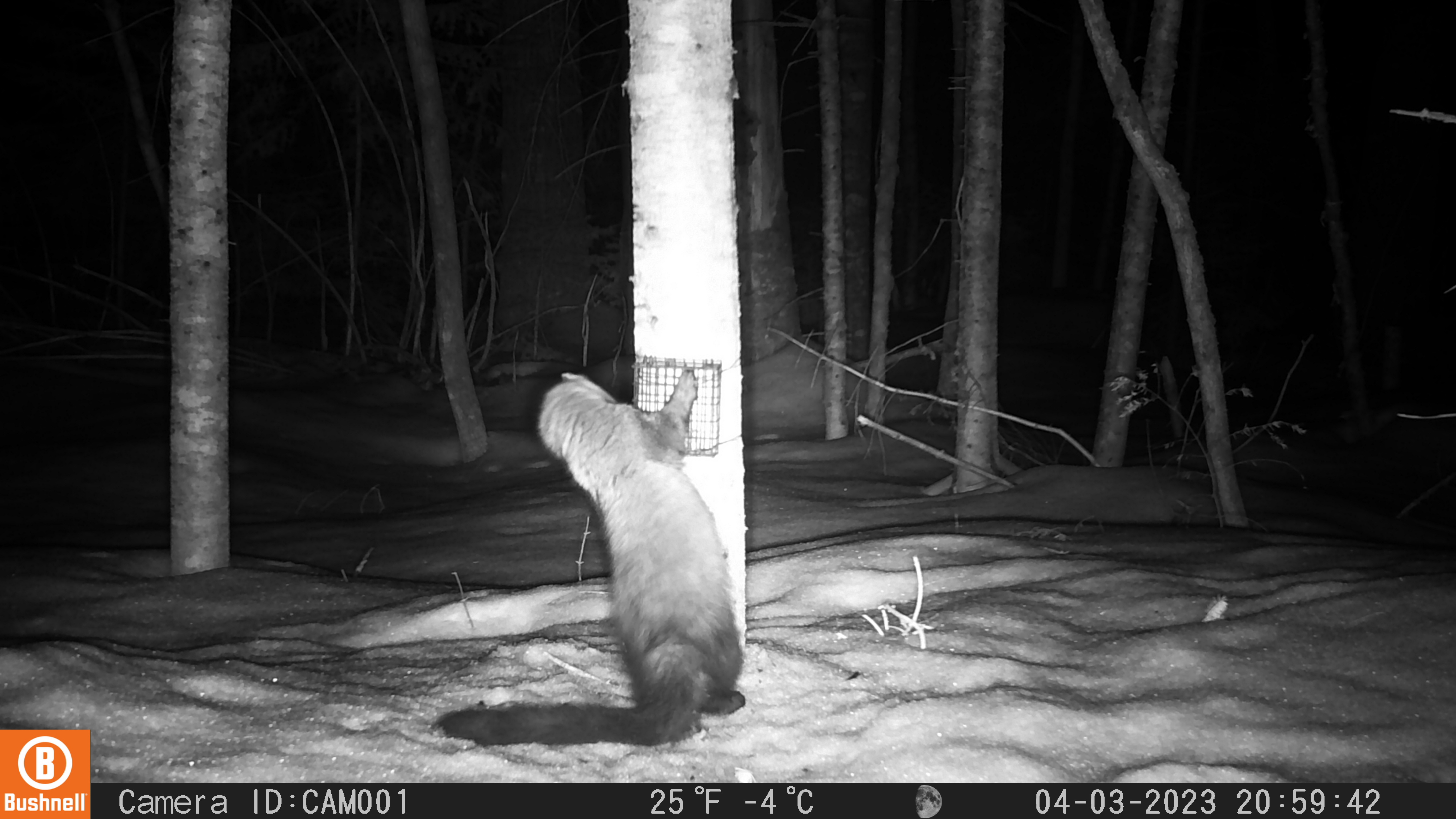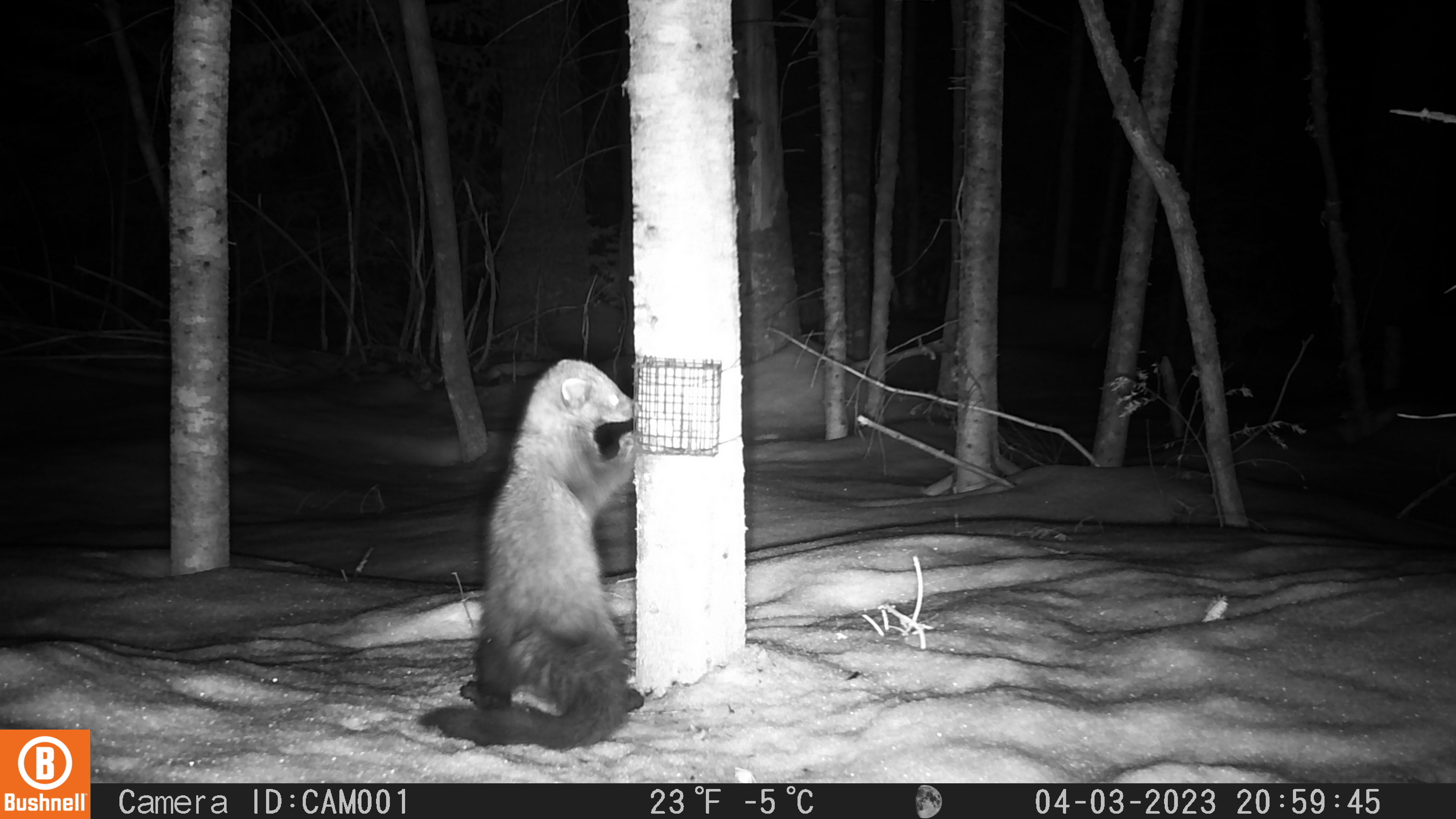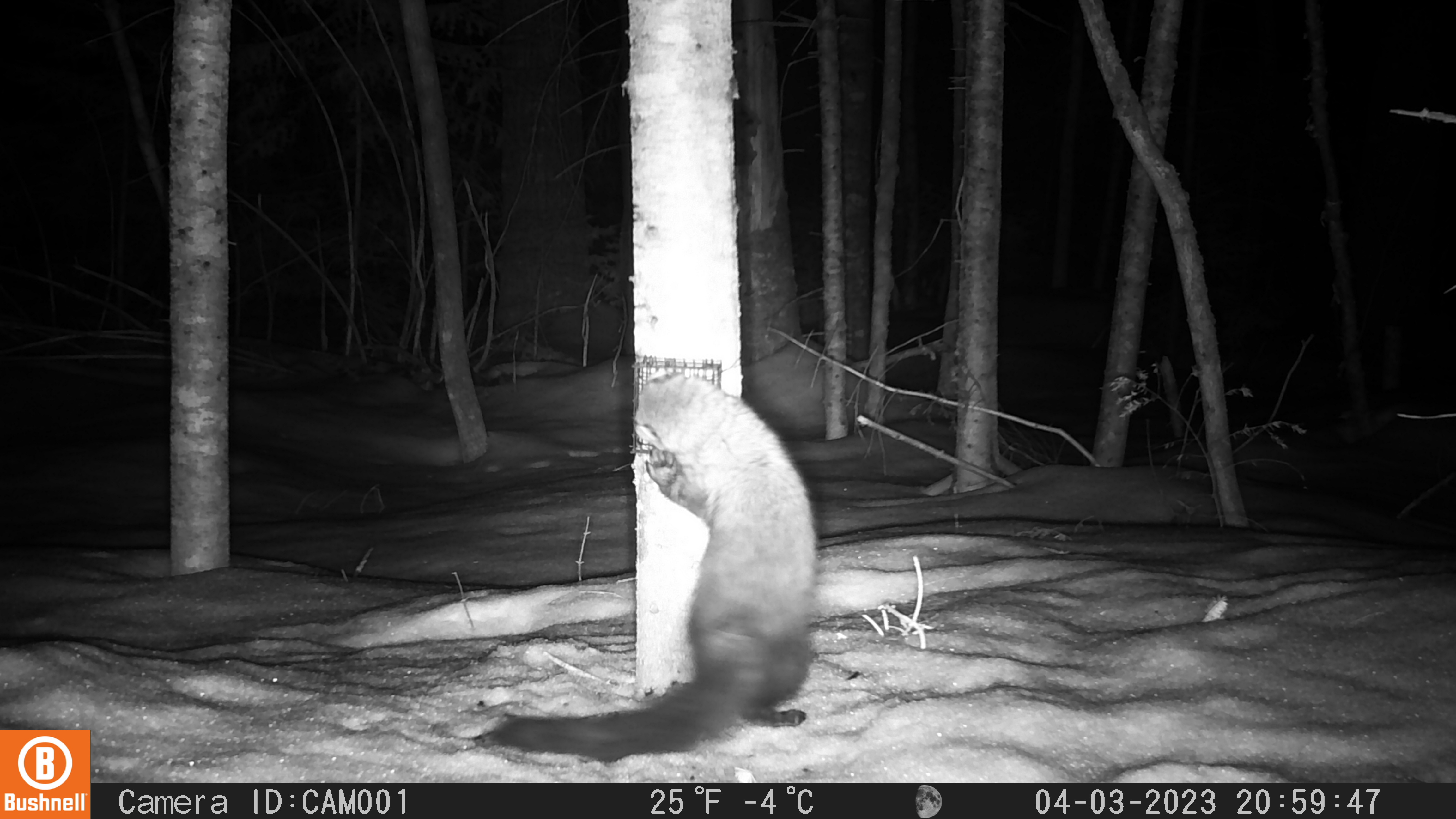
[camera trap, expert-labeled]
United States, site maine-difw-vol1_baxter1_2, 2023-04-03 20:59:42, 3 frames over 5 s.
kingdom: Animalia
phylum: Chordata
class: Mammalia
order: Carnivora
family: Mustelidae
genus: Pekania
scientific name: Pekania pennanti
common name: fisher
Fisher (Pekania pennanti).